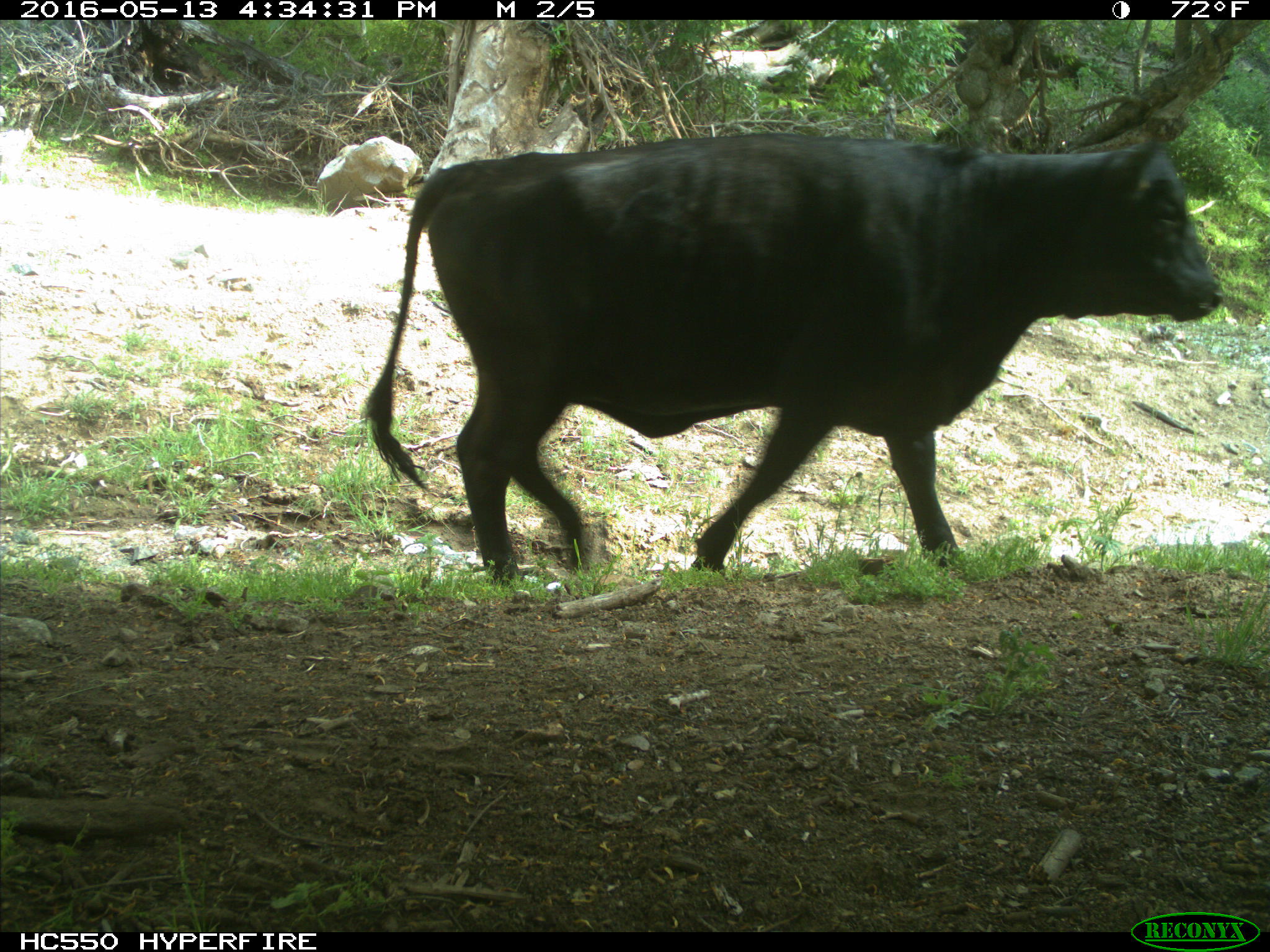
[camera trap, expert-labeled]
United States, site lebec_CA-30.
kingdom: Animalia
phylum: Chordata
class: Mammalia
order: Artiodactyla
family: Bovidae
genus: Bos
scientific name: Bos taurus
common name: domestic cow